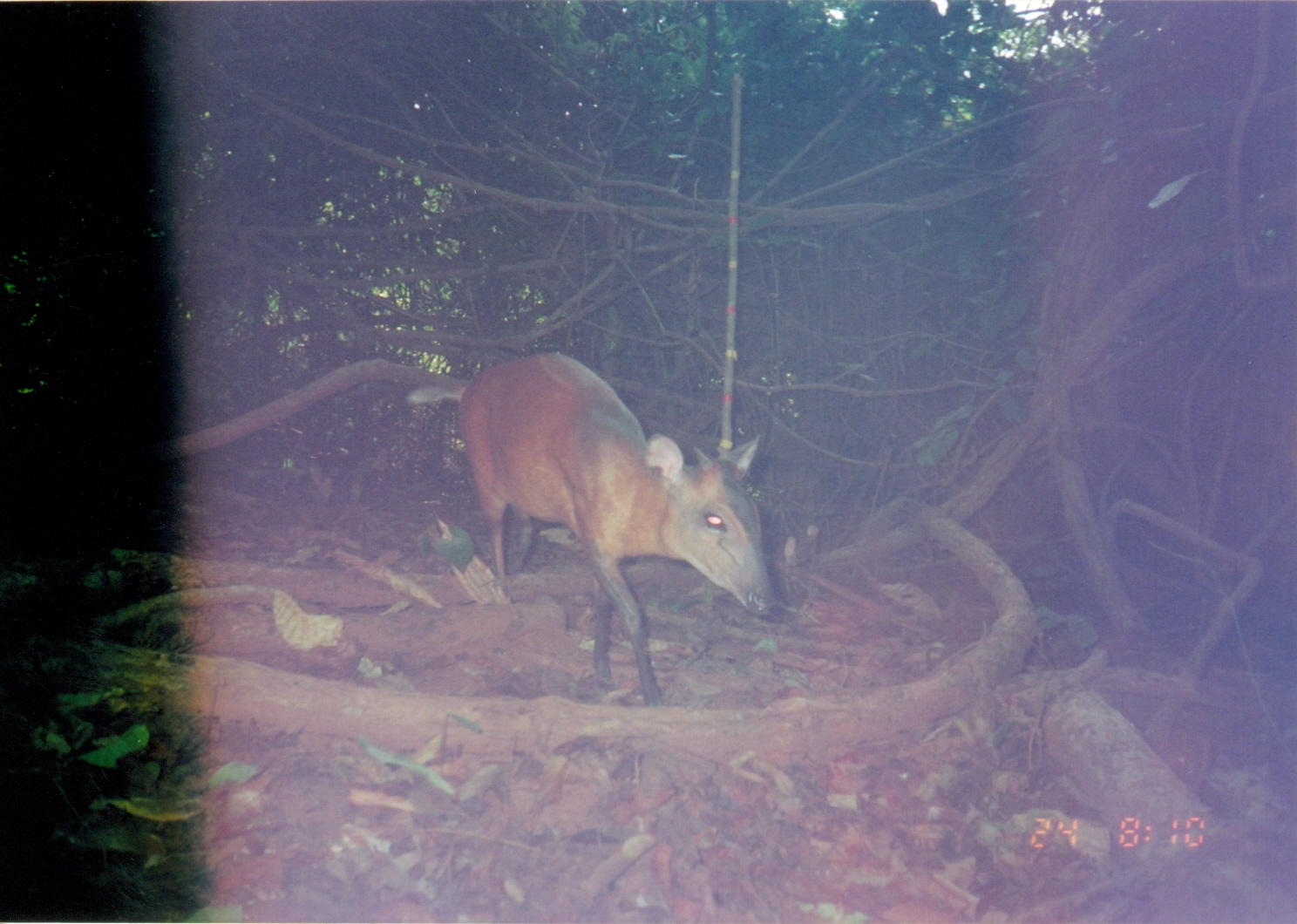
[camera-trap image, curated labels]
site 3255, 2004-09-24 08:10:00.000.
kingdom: Animalia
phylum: Chordata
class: Mammalia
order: Artiodactyla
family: Bovidae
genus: Cephalophus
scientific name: Cephalophus harveyi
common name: harvey's duiker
Cephalophus harveyi (harvey's duiker), count 1.